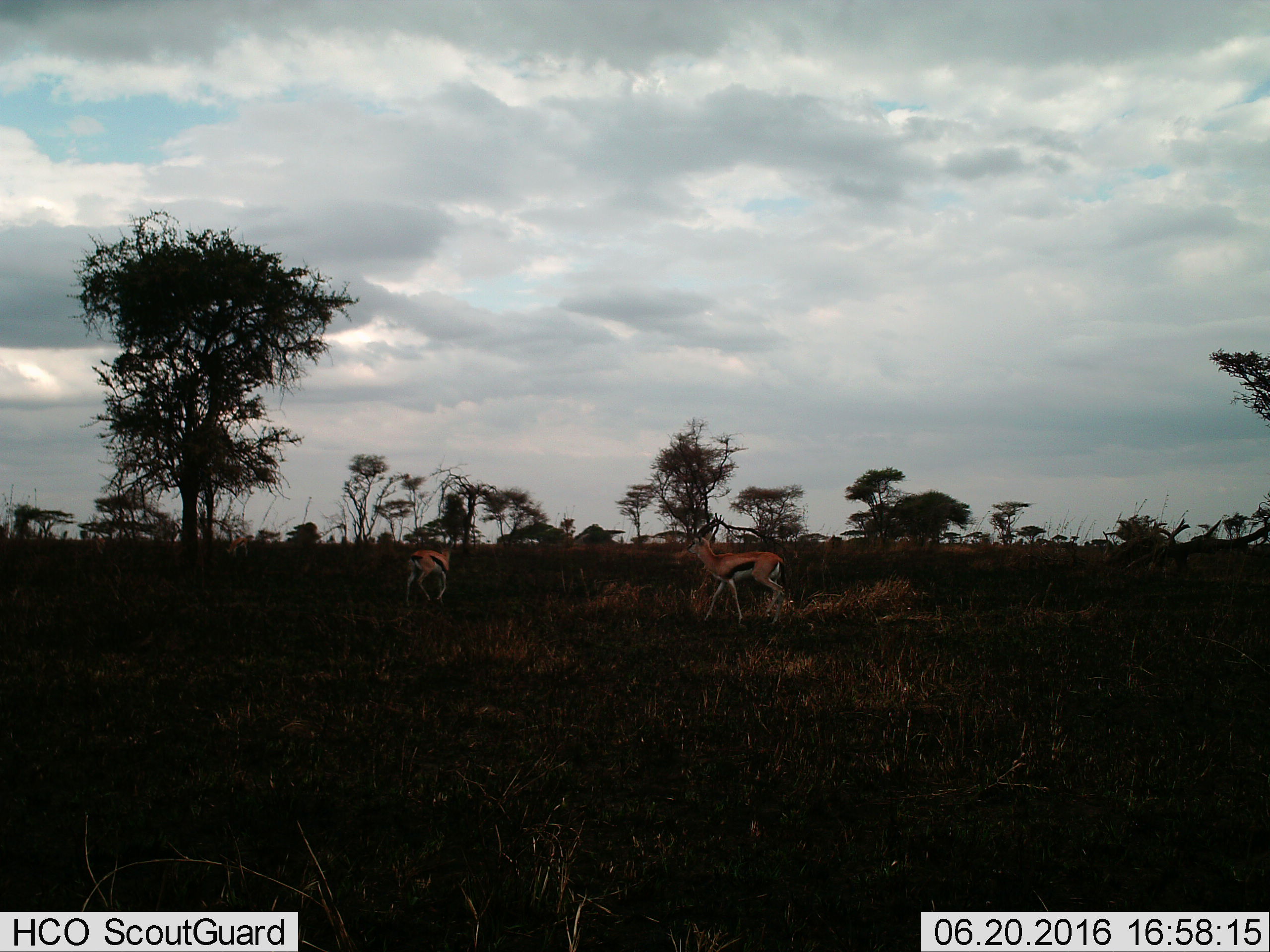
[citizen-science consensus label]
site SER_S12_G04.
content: unidentified animal